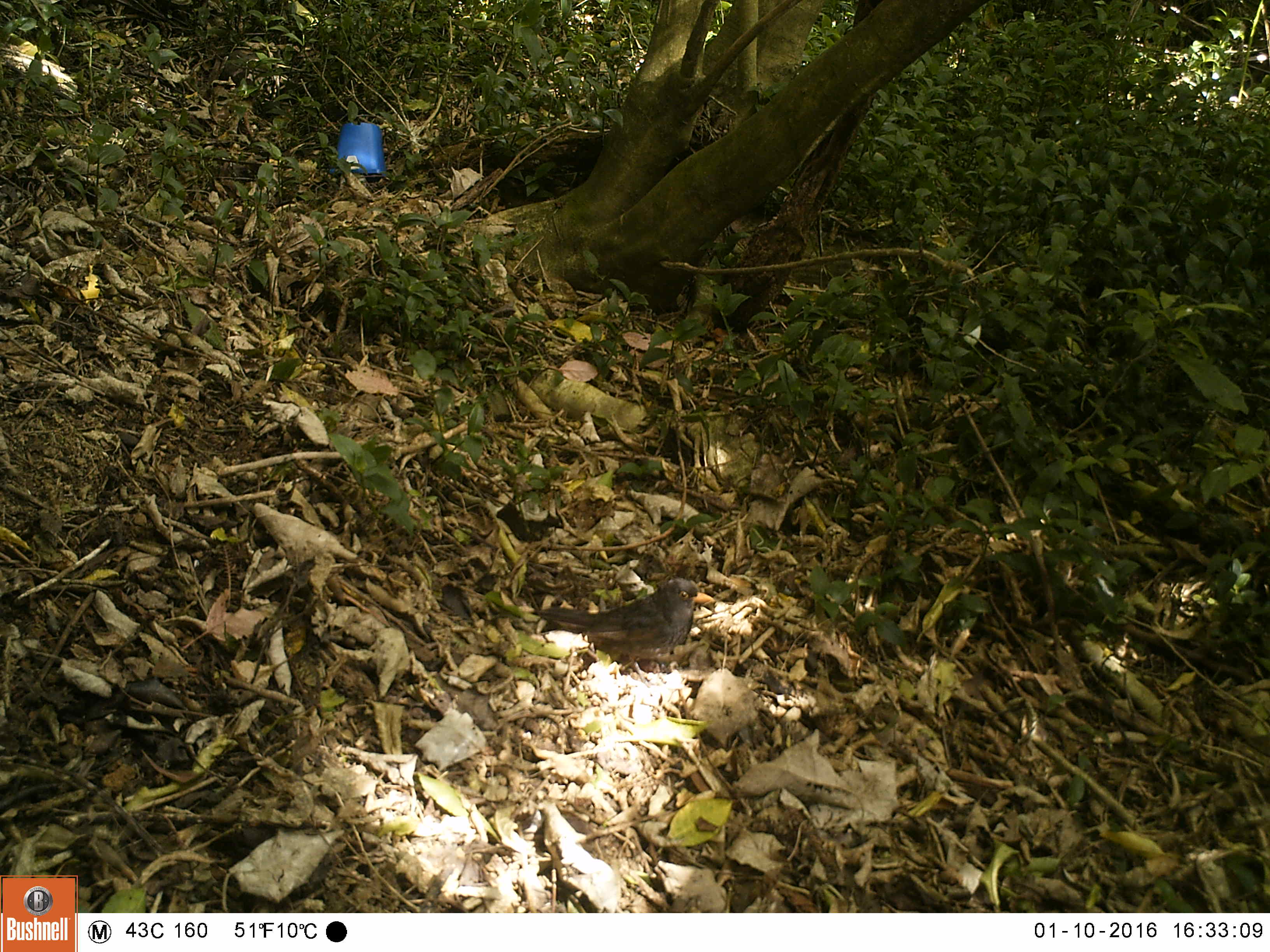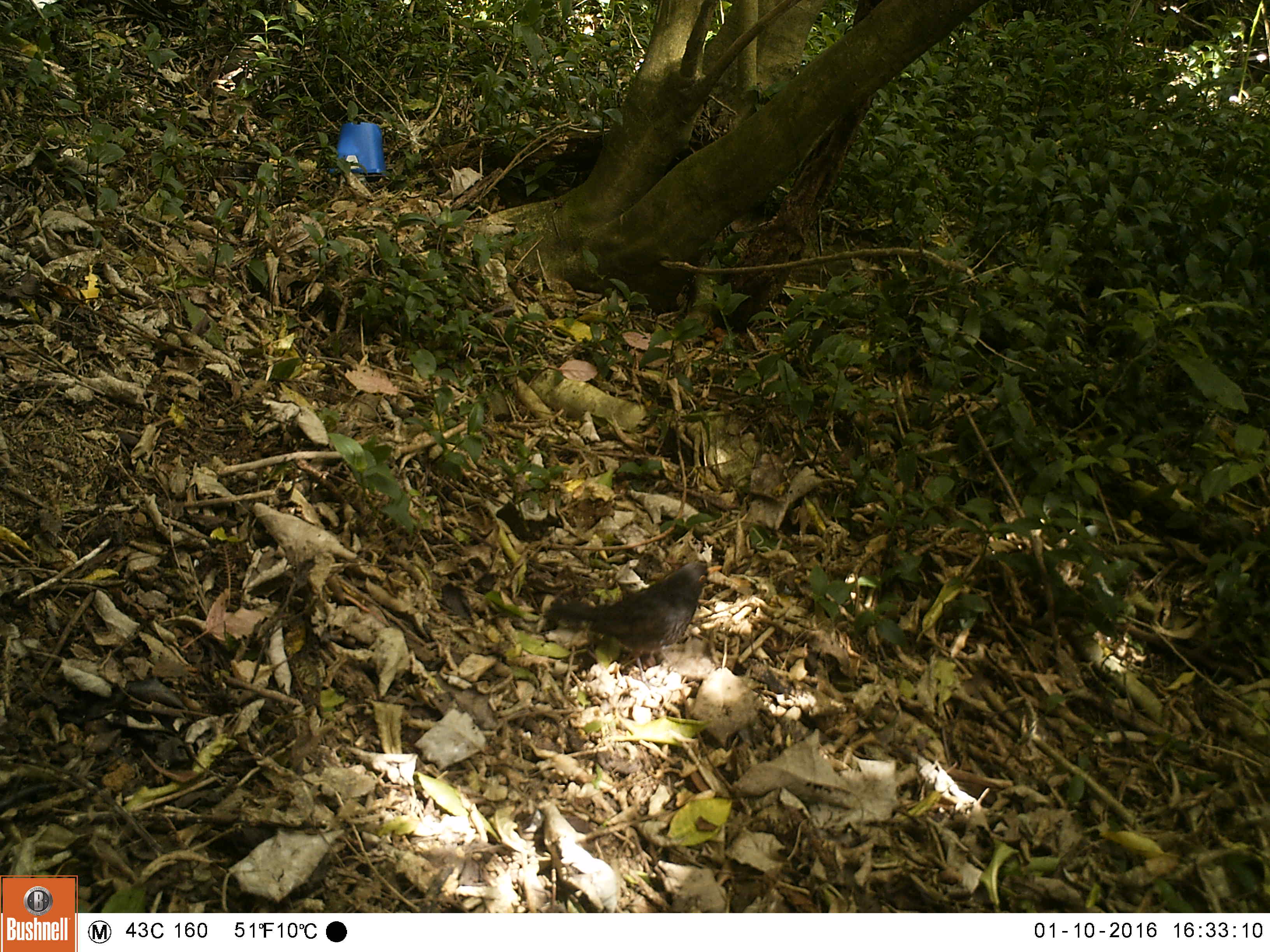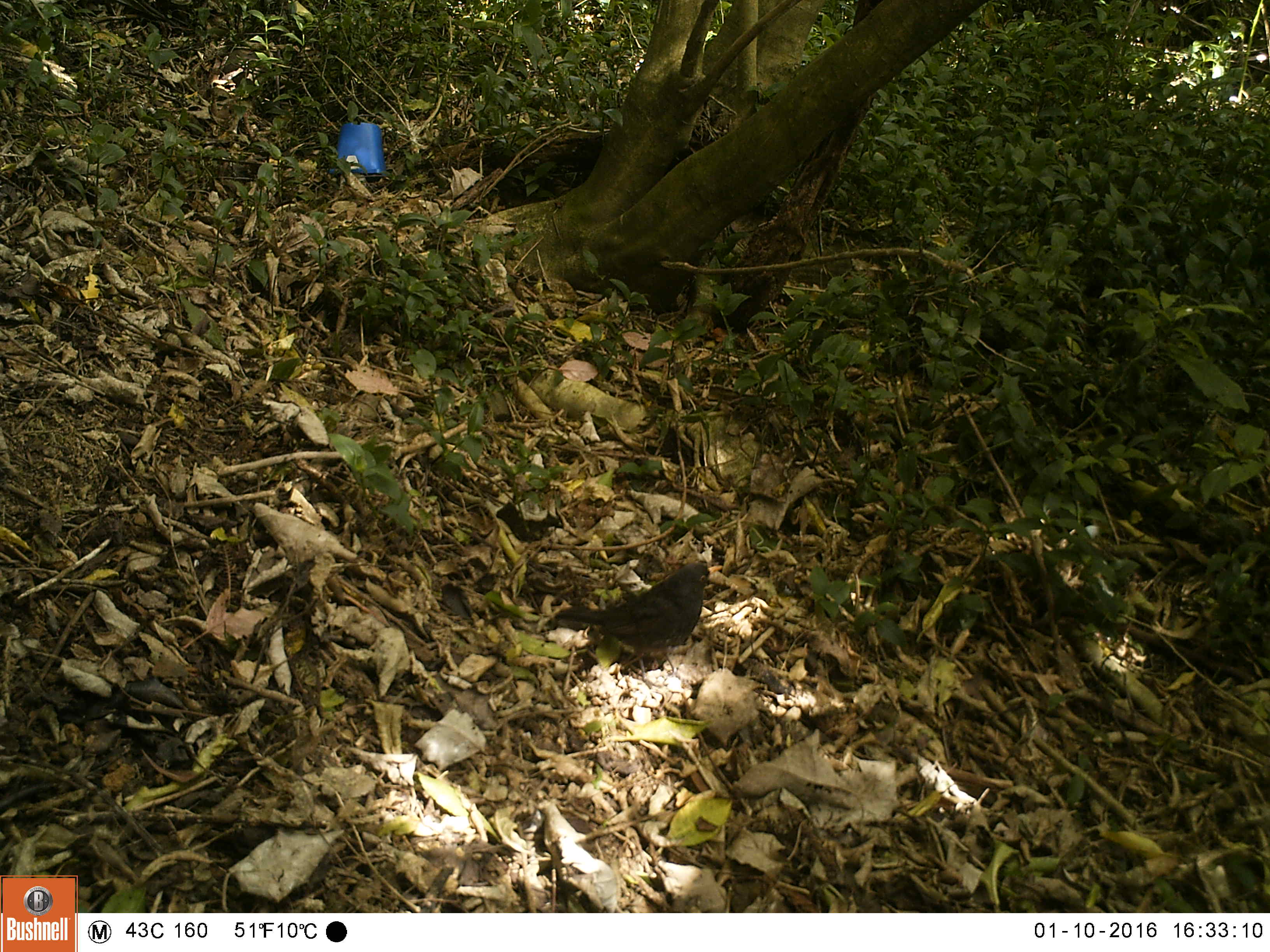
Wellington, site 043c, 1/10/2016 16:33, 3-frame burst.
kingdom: Animalia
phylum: Chordata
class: Aves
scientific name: Aves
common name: bird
Bird (Aves).